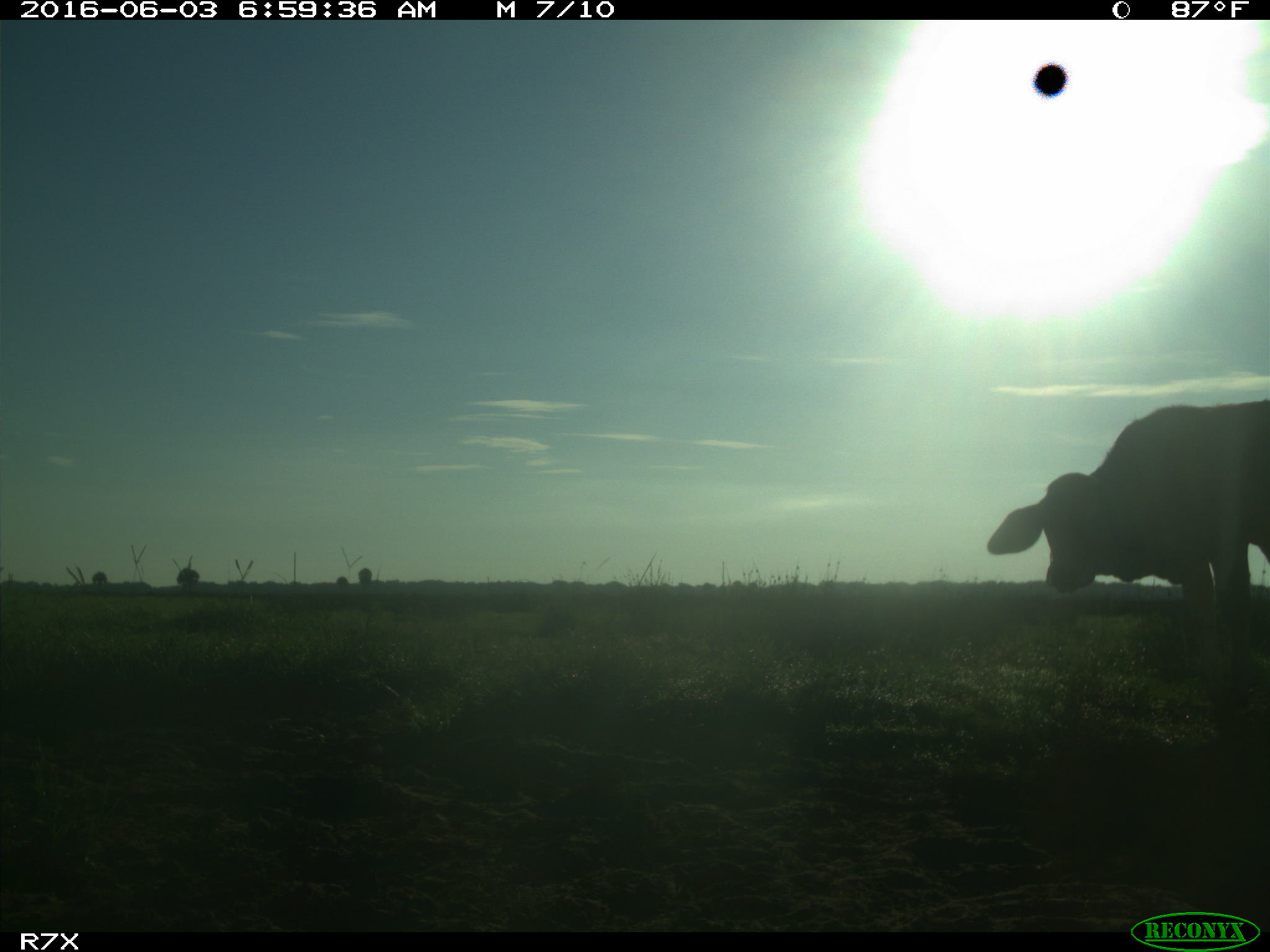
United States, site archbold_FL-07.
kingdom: Animalia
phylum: Chordata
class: Mammalia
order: Artiodactyla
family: Bovidae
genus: Bos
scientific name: Bos taurus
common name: domestic cow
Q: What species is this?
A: Bos taurus (domestic cow).